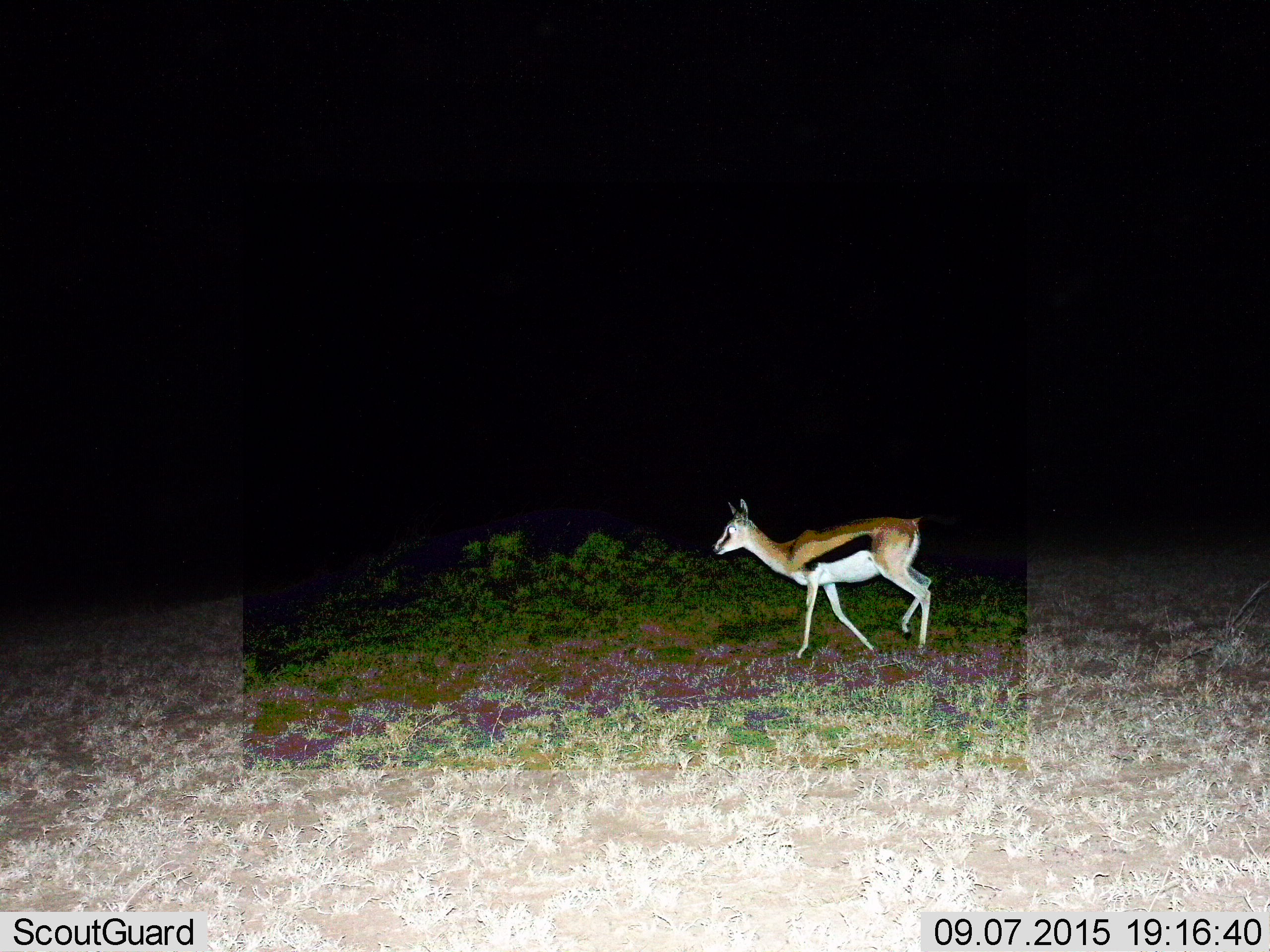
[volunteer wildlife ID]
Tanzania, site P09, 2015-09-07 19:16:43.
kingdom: Animalia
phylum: Chordata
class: Mammalia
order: Artiodactyla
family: Bovidae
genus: Eudorcas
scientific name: Eudorcas thomsonii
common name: thomson's gazelle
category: gazellethomsons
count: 1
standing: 30%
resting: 0%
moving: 80%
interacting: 0%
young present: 0%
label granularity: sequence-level